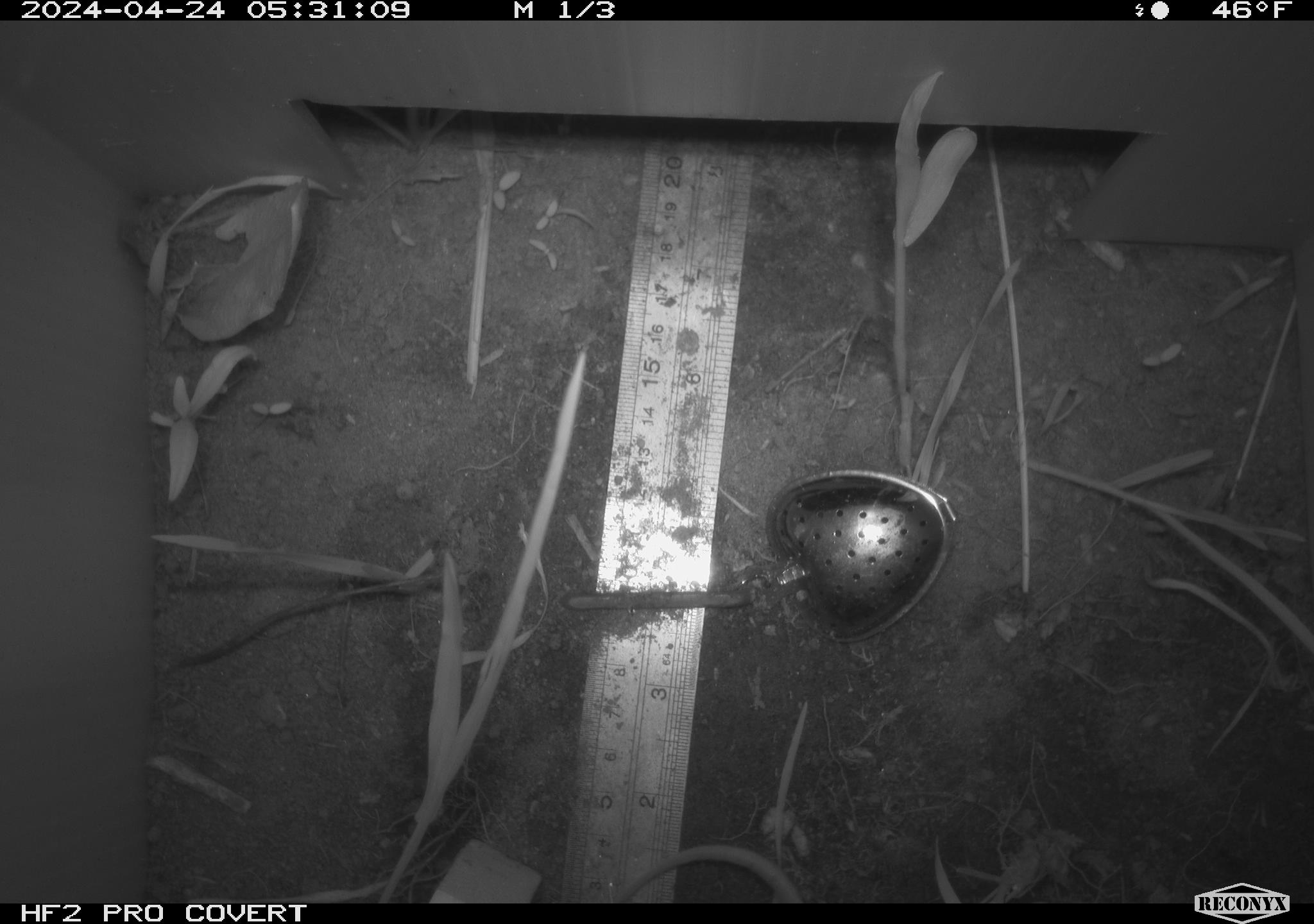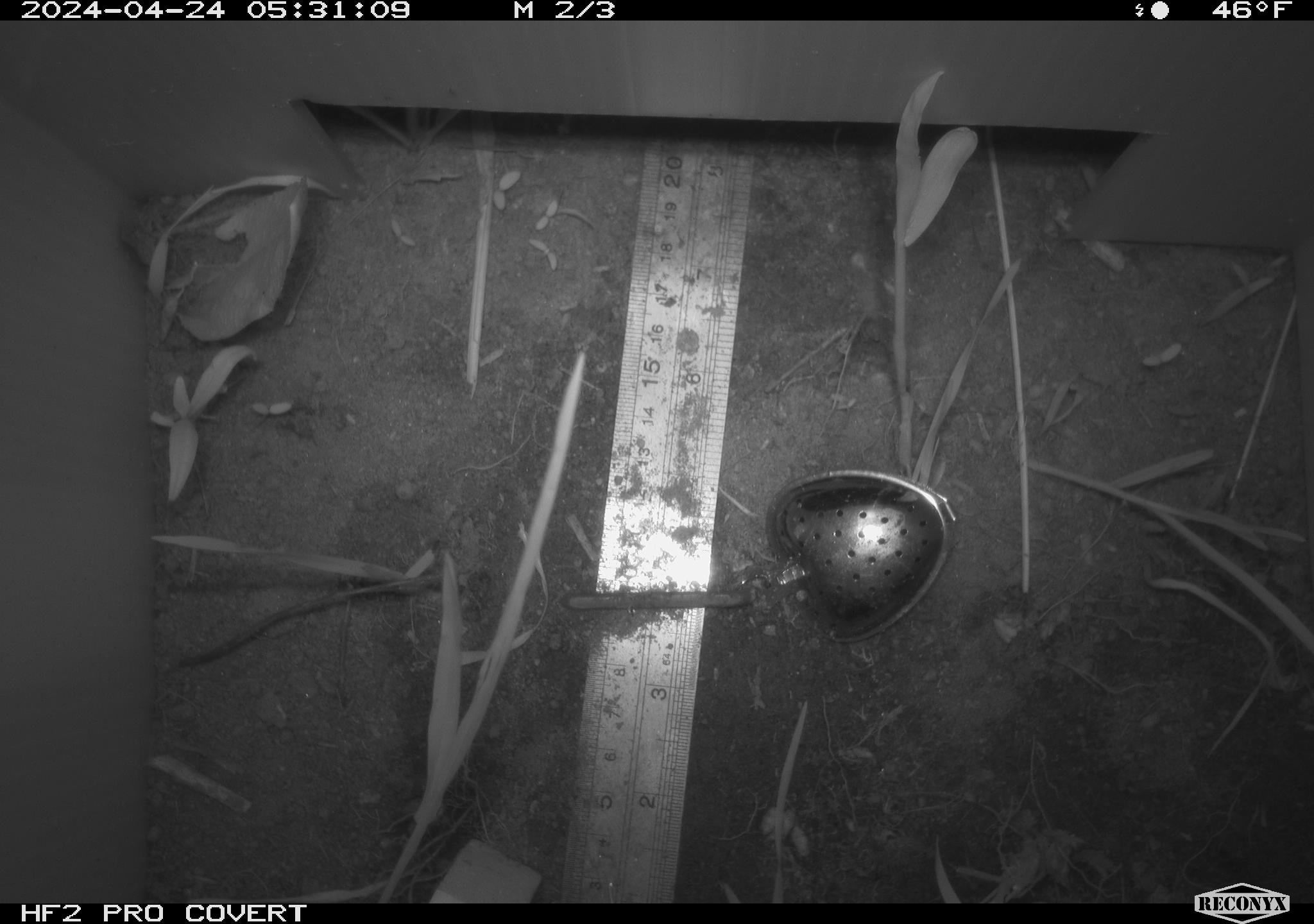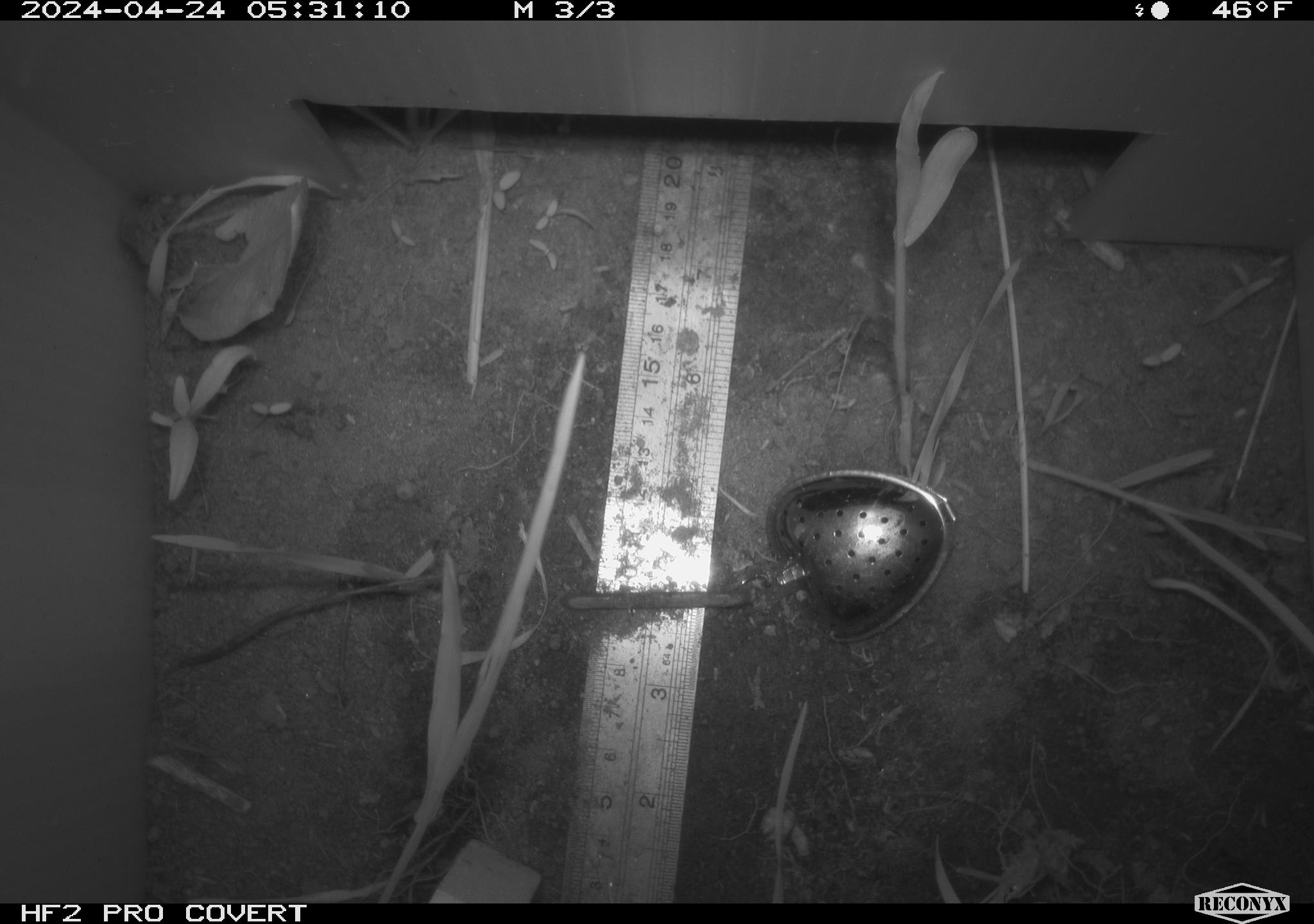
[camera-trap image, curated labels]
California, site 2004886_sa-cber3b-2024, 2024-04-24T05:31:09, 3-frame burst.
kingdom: Animalia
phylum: Chordata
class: Mammalia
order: Rodentia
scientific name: Rodentia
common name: mouse species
Mouse species (Rodentia).